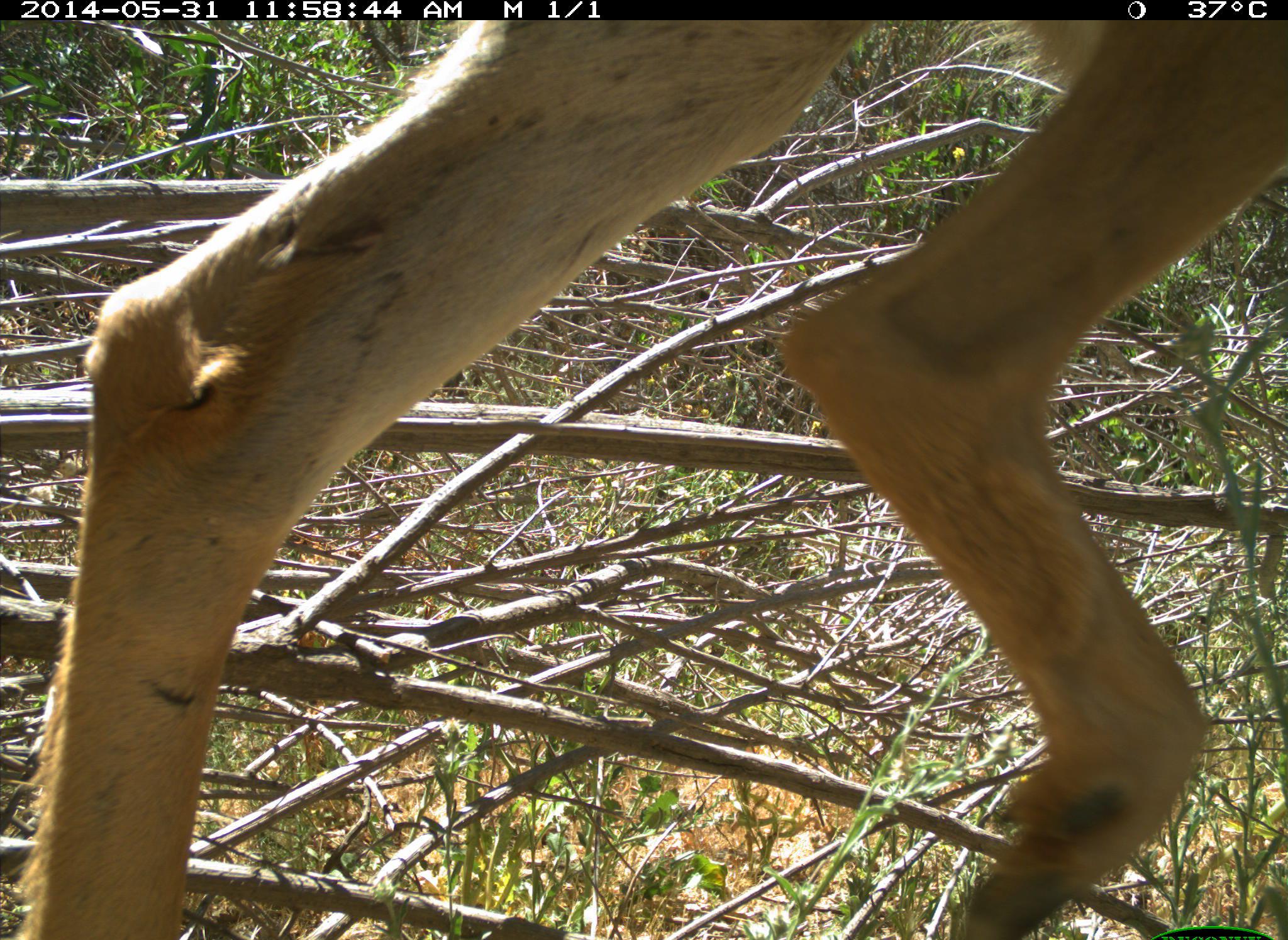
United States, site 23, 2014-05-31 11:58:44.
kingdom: Animalia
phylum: Chordata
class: Mammalia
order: Artiodactyla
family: Cervidae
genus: Odocoileus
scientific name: Odocoileus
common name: deer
Deer (Odocoileus).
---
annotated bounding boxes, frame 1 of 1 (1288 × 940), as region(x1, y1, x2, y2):
deer: region(15, 24, 1288, 938)